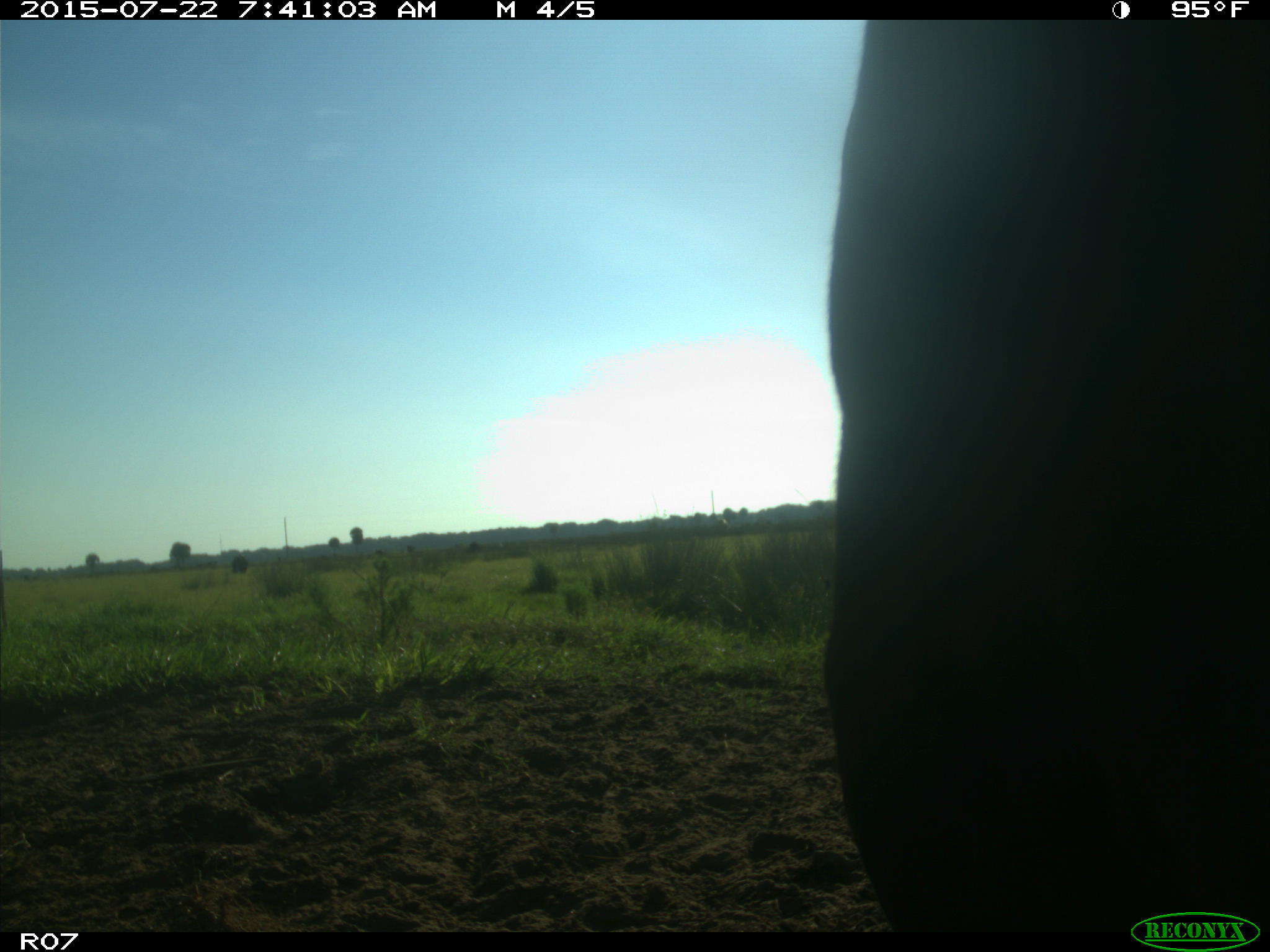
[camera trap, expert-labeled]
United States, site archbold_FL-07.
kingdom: Animalia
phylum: Chordata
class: Mammalia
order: Artiodactyla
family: Suidae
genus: Sus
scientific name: Sus scrofa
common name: wild boar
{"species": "Sus scrofa (wild boar)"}